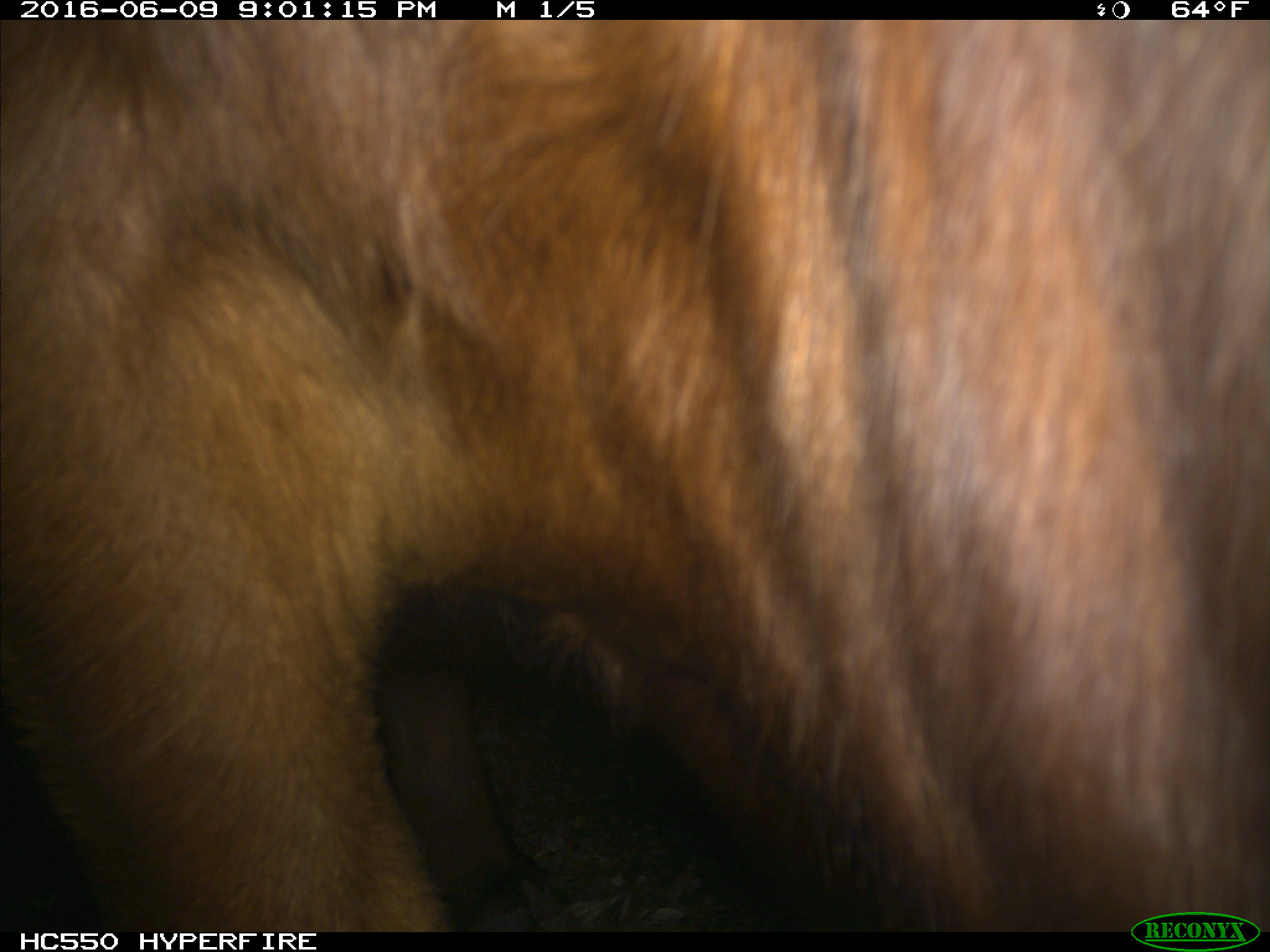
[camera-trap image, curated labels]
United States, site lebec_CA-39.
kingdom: Animalia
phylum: Chordata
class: Mammalia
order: Artiodactyla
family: Bovidae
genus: Bos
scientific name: Bos taurus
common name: domestic cow